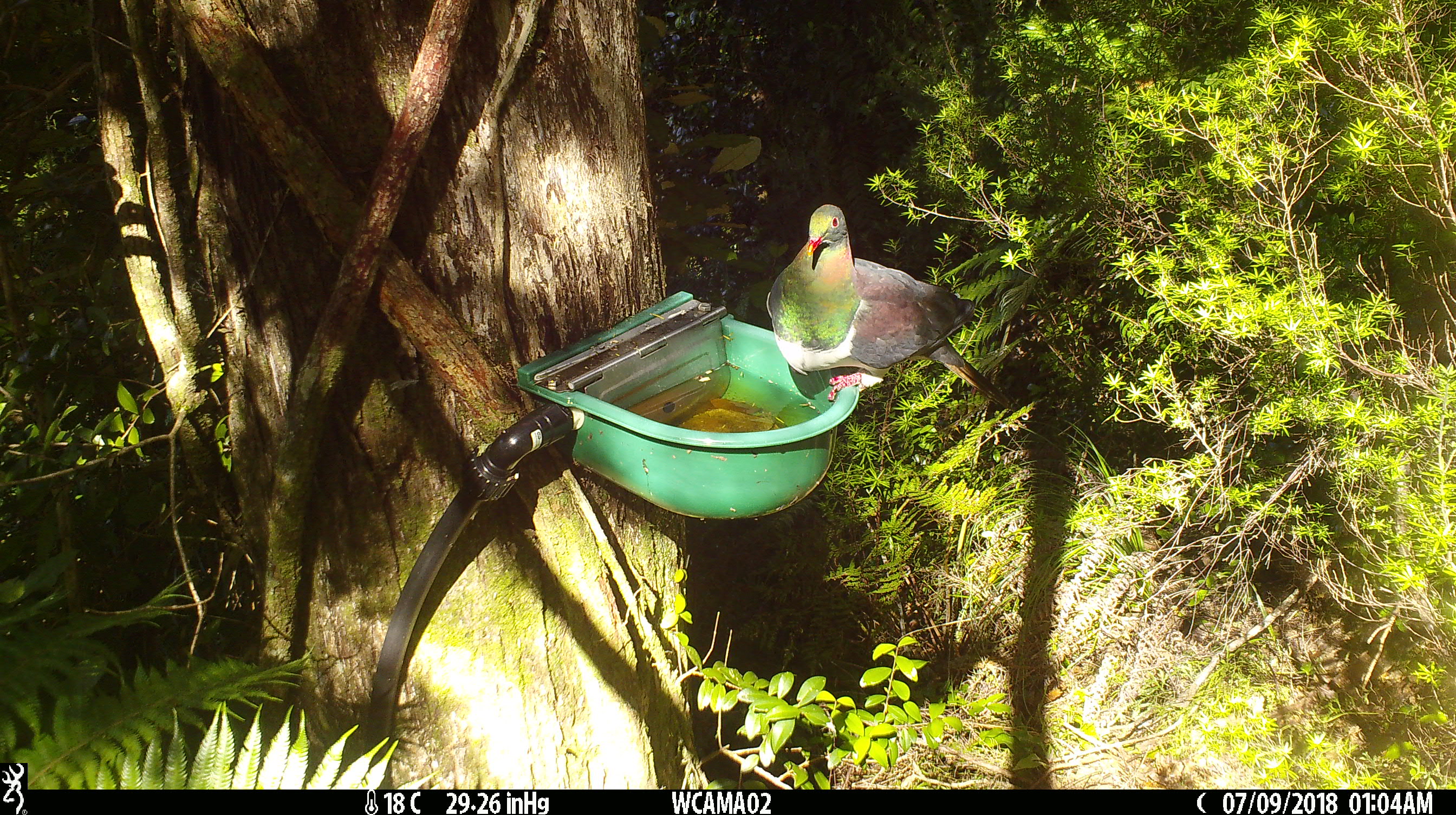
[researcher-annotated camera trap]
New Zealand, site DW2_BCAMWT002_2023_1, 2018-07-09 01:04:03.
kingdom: Animalia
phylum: Chordata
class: Aves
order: Columbiformes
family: Columbidae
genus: Hemiphaga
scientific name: Hemiphaga novaeseelandiae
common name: new zealand pigeon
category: kereru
Kereru (new zealand pigeon) (Hemiphaga novaeseelandiae).